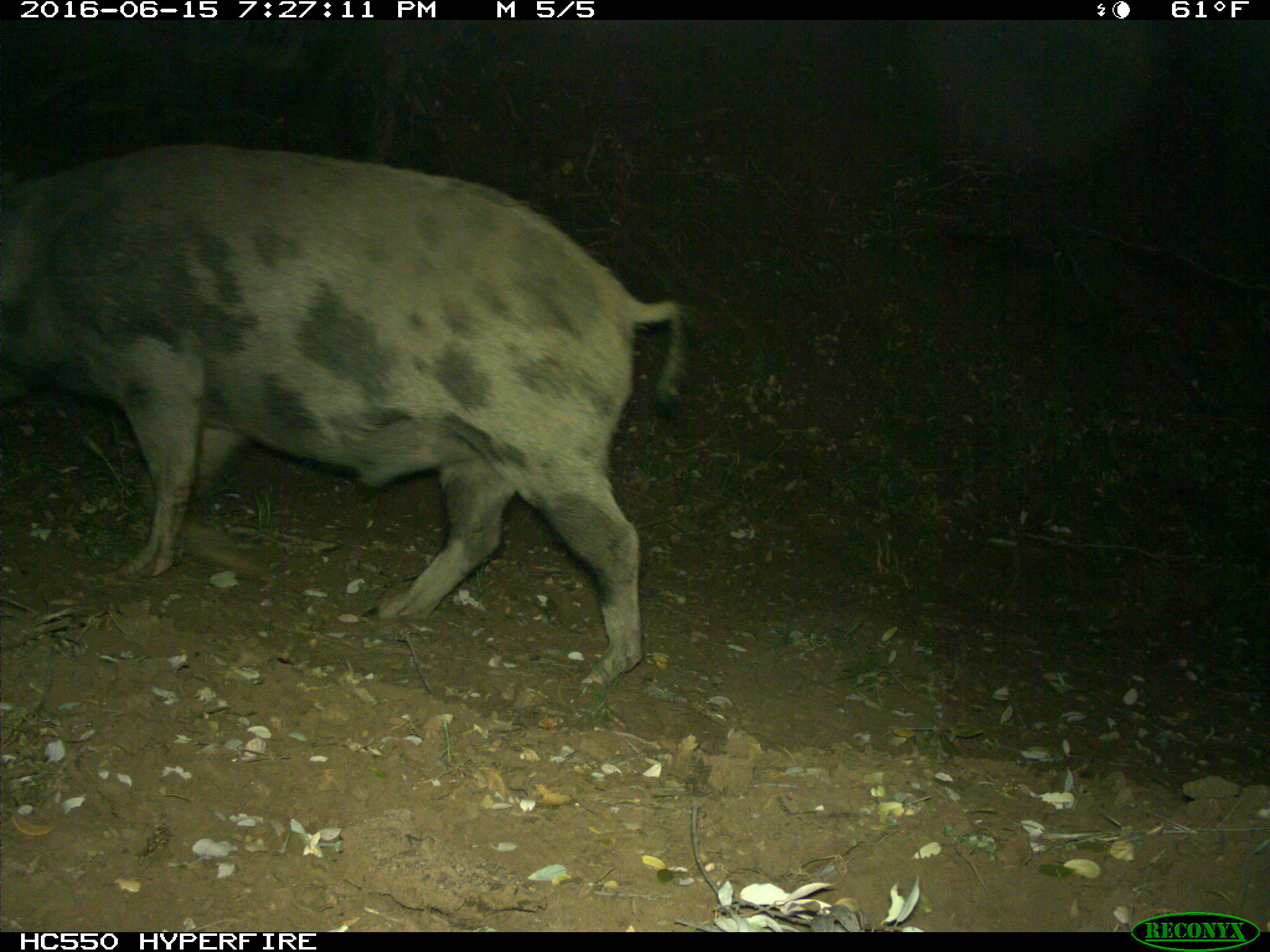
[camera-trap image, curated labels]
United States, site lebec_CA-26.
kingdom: Animalia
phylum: Chordata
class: Mammalia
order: Artiodactyla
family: Suidae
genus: Sus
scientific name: Sus scrofa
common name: wild boar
Sus scrofa (wild boar).